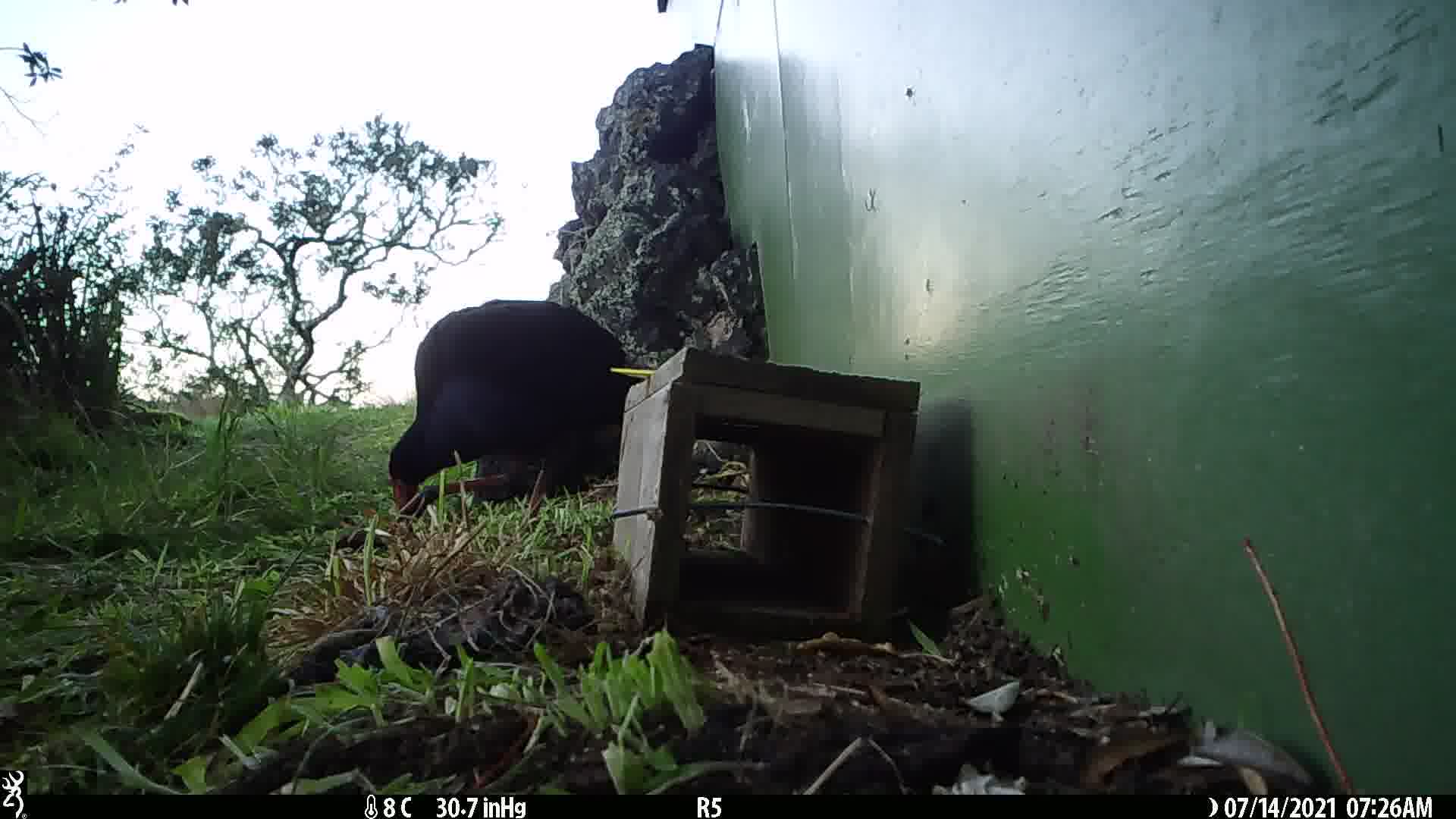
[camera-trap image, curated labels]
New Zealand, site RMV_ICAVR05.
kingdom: Animalia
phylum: Chordata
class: Aves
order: Gruiformes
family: Rallidae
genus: Porphyrio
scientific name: Porphyrio melanotus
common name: australasian swamphen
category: pukeko